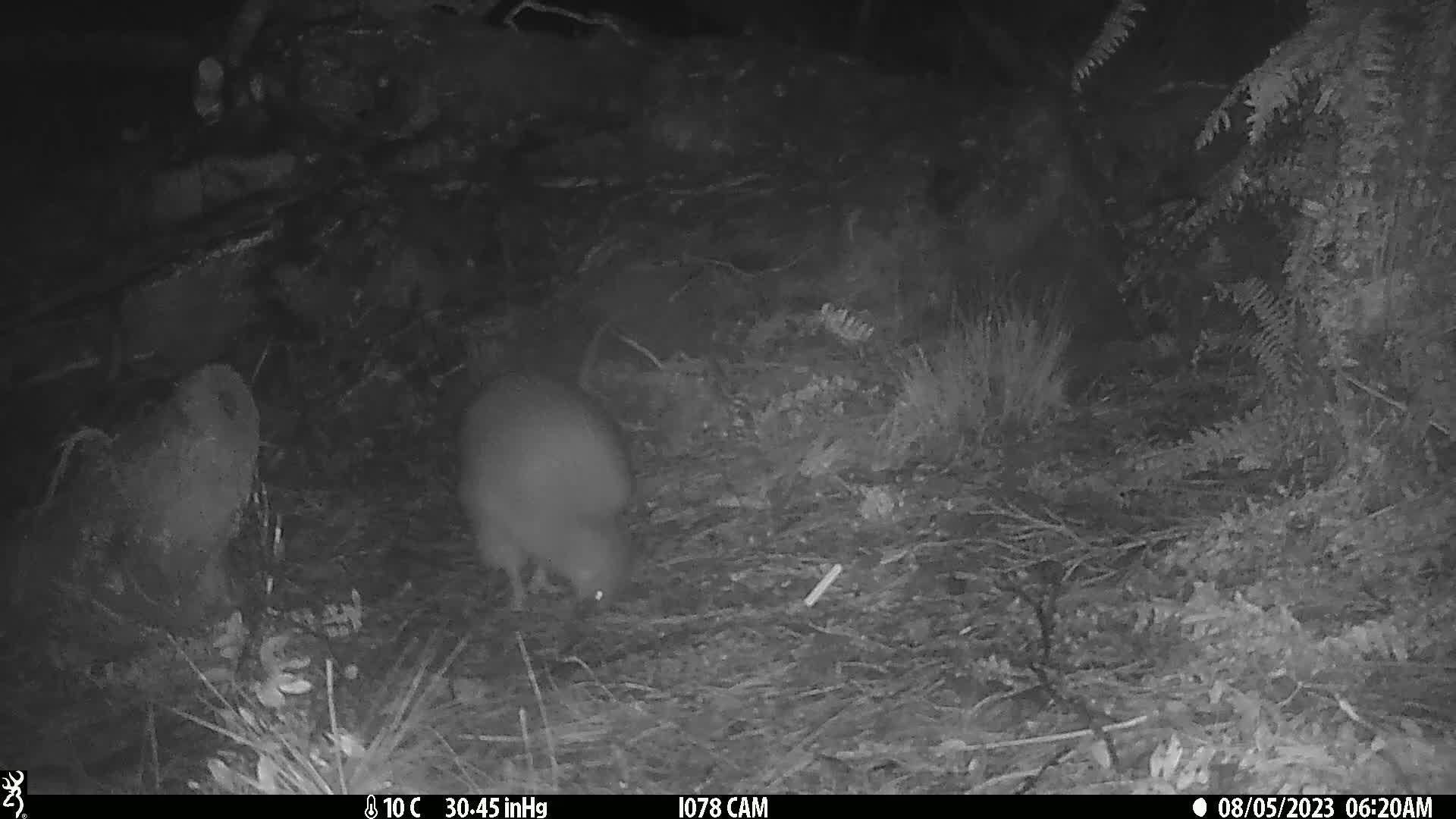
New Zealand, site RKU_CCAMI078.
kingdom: Animalia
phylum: Chordata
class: Aves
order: Apterygiformes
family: Apterygidae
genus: Apteryx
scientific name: Apteryx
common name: kiwi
Kiwi (Apteryx).